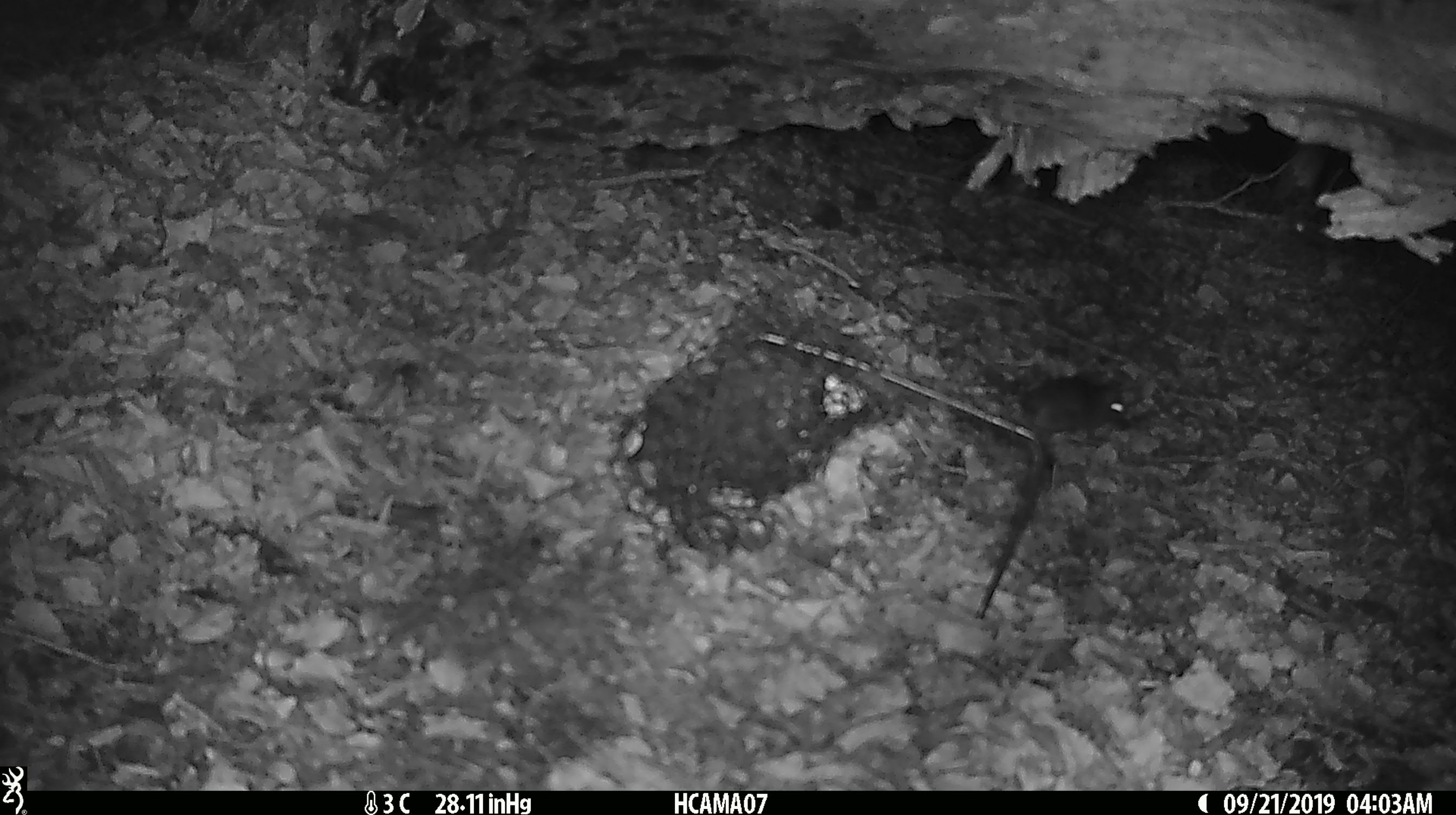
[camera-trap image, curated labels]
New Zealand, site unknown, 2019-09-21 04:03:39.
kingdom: Animalia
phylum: Chordata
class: Mammalia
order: Rodentia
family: Muridae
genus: Mus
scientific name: Mus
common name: mouse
Mouse (Mus).